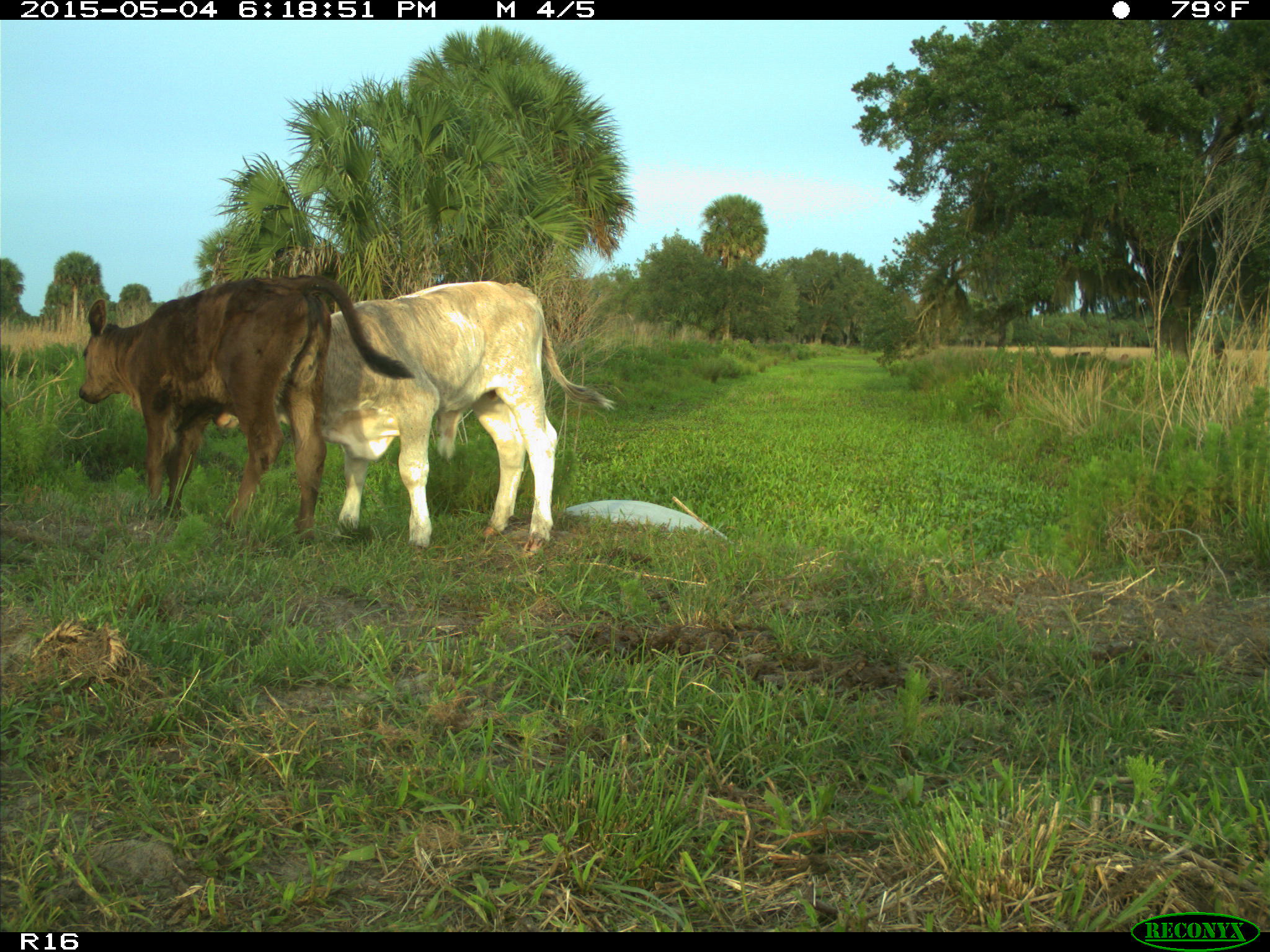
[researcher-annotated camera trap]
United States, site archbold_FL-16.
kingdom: Animalia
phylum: Chordata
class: Mammalia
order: Artiodactyla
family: Bovidae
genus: Bos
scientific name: Bos taurus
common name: domestic cow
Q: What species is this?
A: Bos taurus (domestic cow).